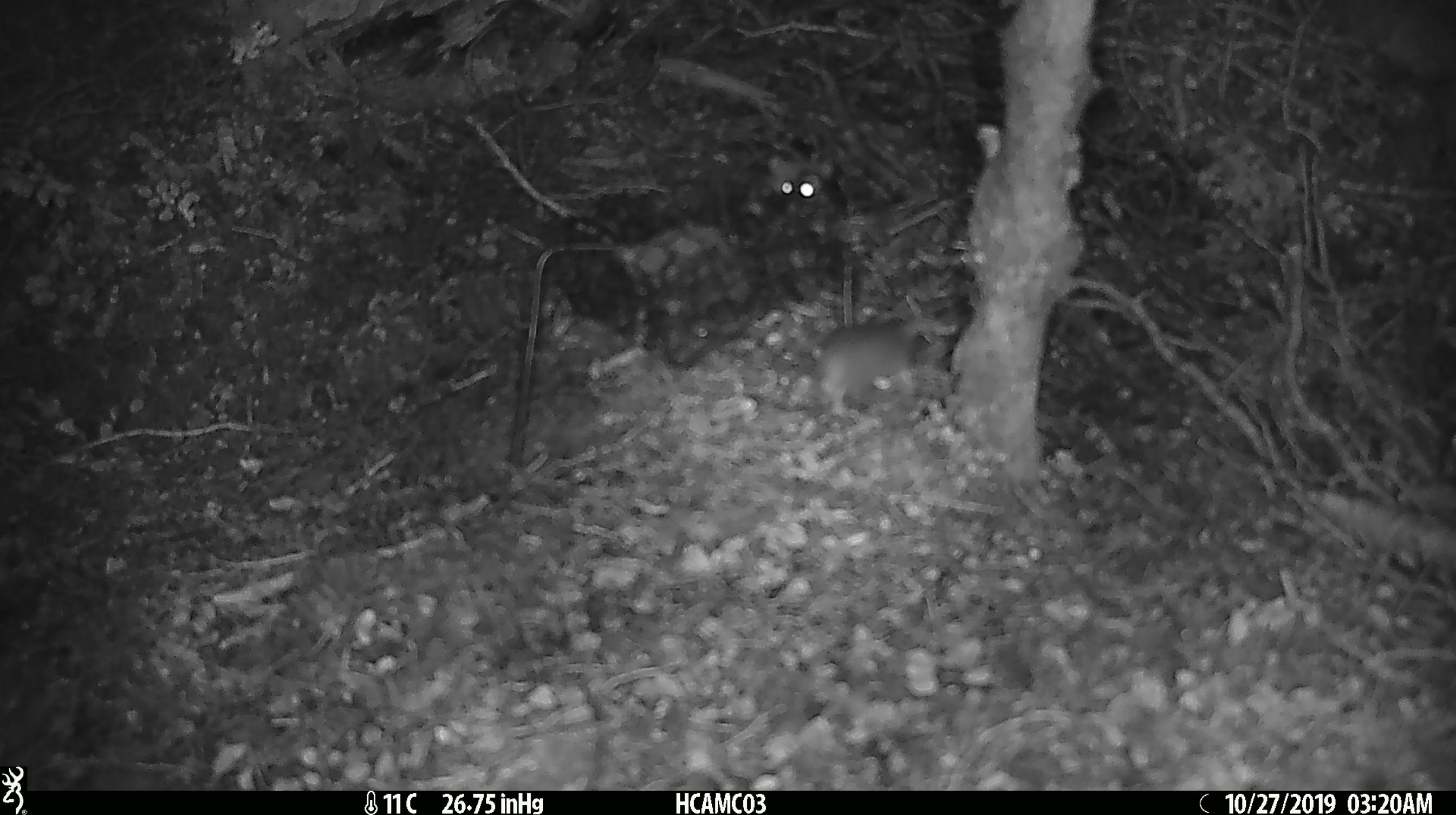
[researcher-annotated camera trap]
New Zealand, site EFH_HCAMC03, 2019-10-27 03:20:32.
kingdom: Animalia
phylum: Chordata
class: Mammalia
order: Rodentia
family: Muridae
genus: Mus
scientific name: Mus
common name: mouse